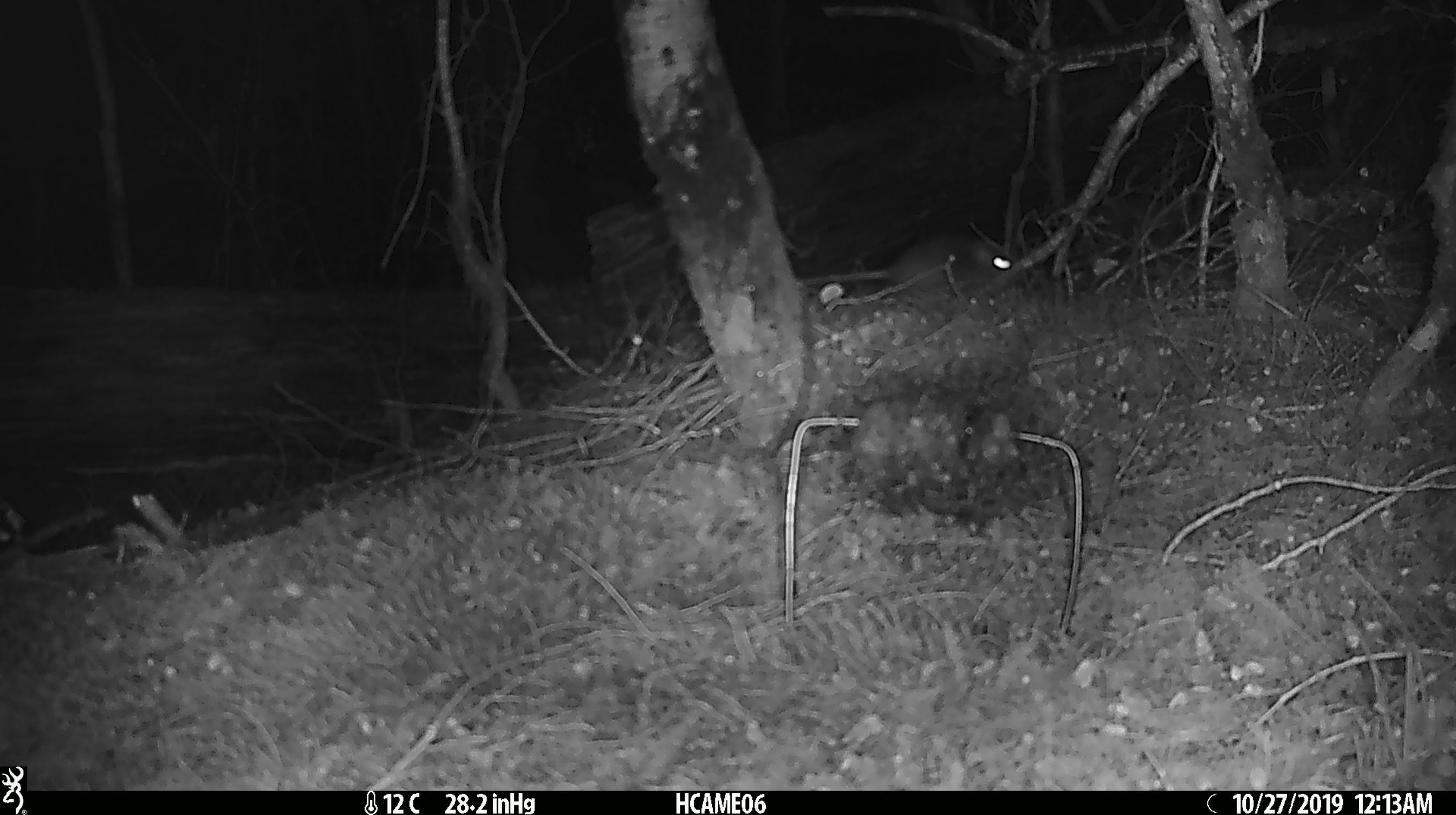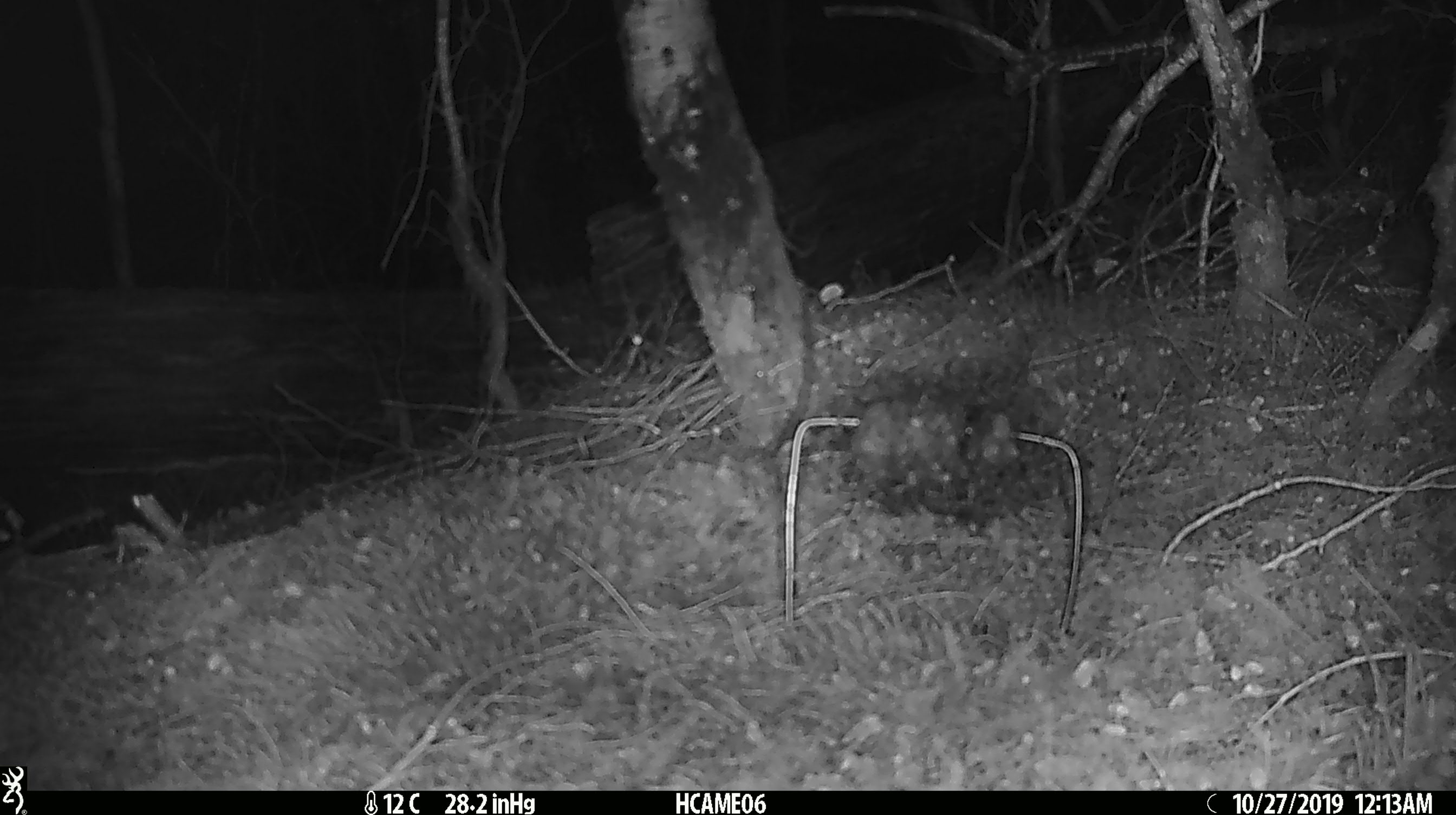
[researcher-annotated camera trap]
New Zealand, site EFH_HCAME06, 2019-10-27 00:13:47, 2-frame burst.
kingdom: Animalia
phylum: Chordata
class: Mammalia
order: Rodentia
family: Muridae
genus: Rattus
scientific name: Rattus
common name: rat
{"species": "rat (Rattus)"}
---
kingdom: Animalia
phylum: Chordata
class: Mammalia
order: Rodentia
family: Muridae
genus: Mus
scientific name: Mus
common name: mouse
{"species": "mouse (Mus)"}